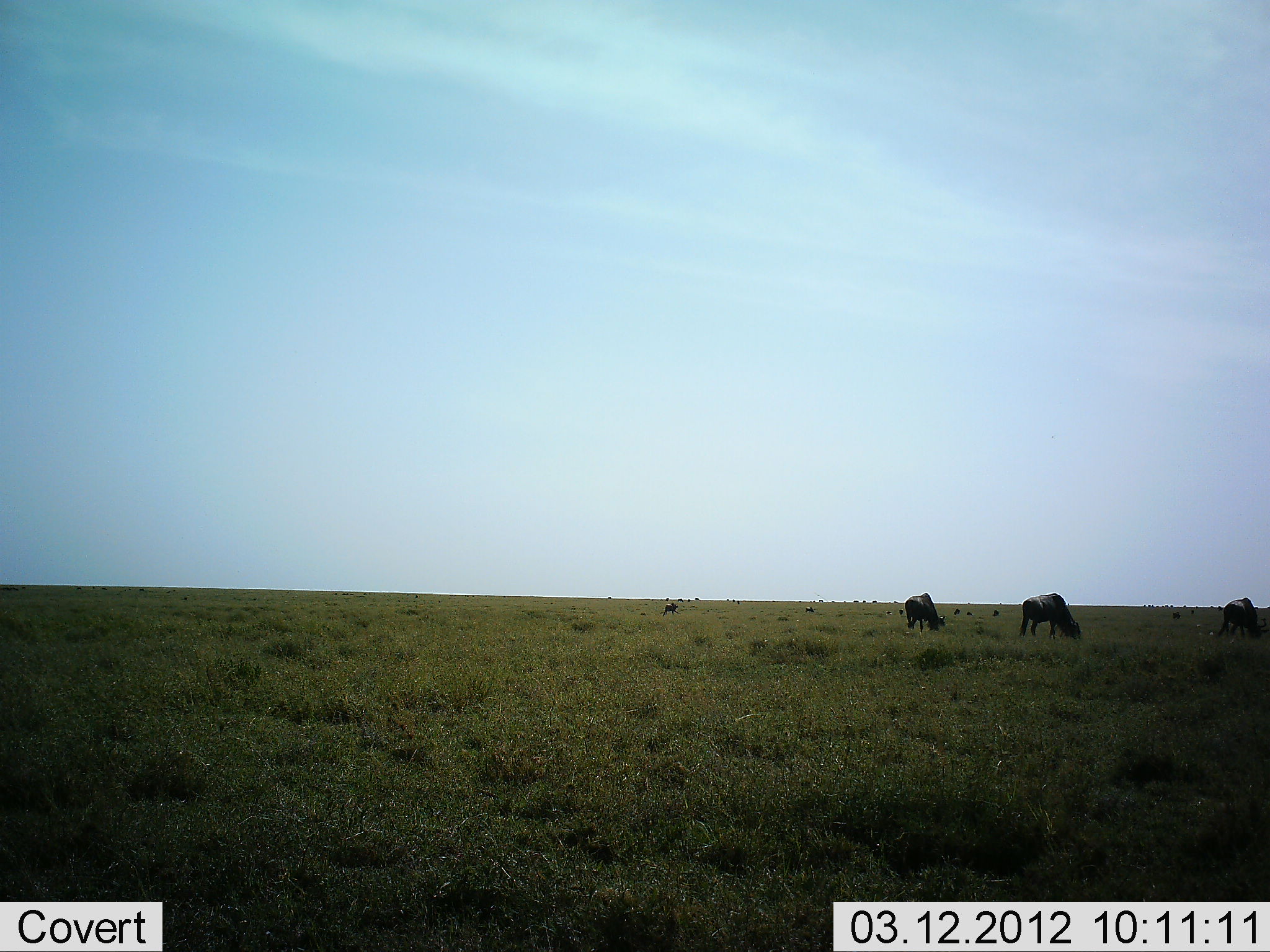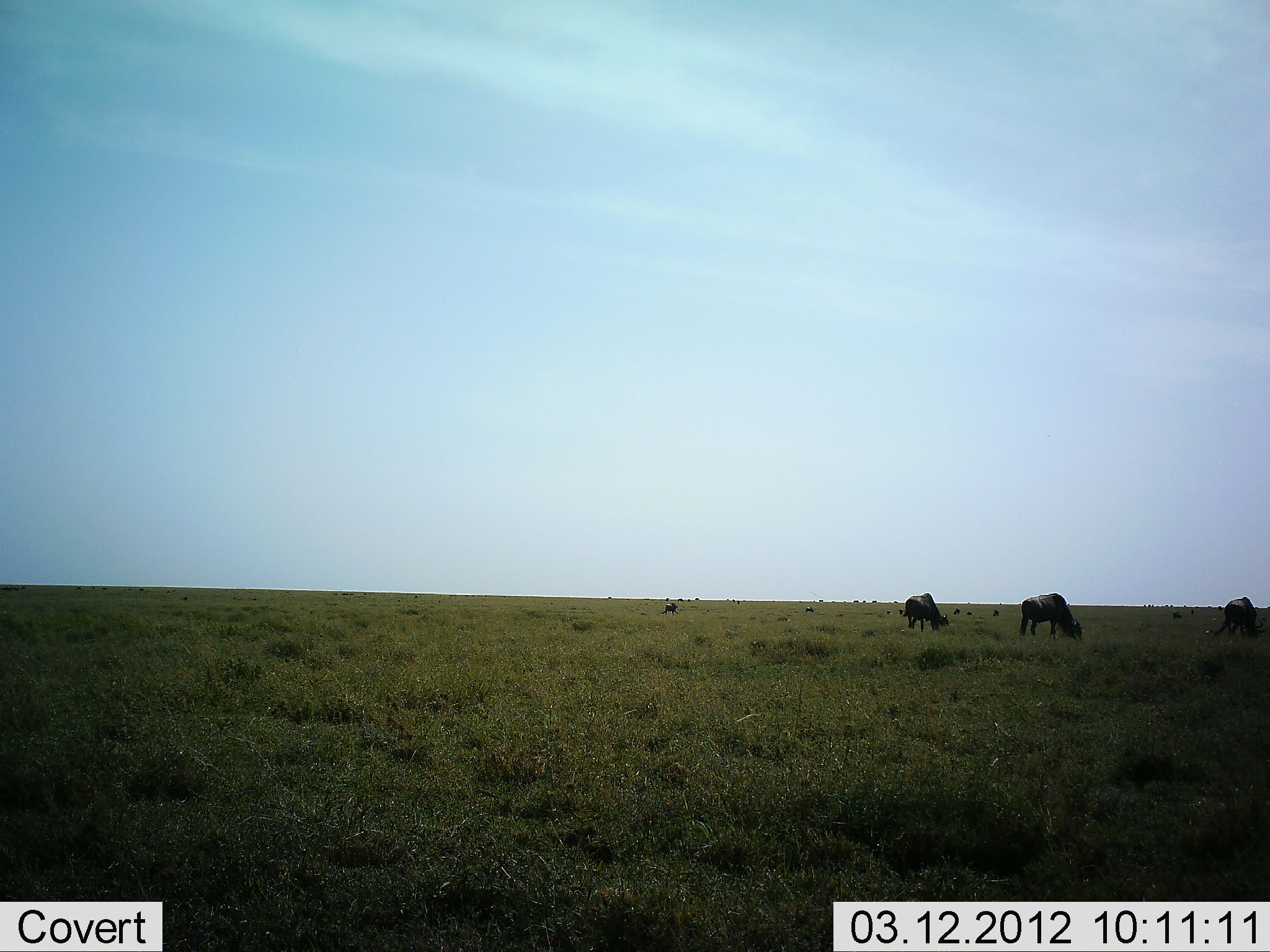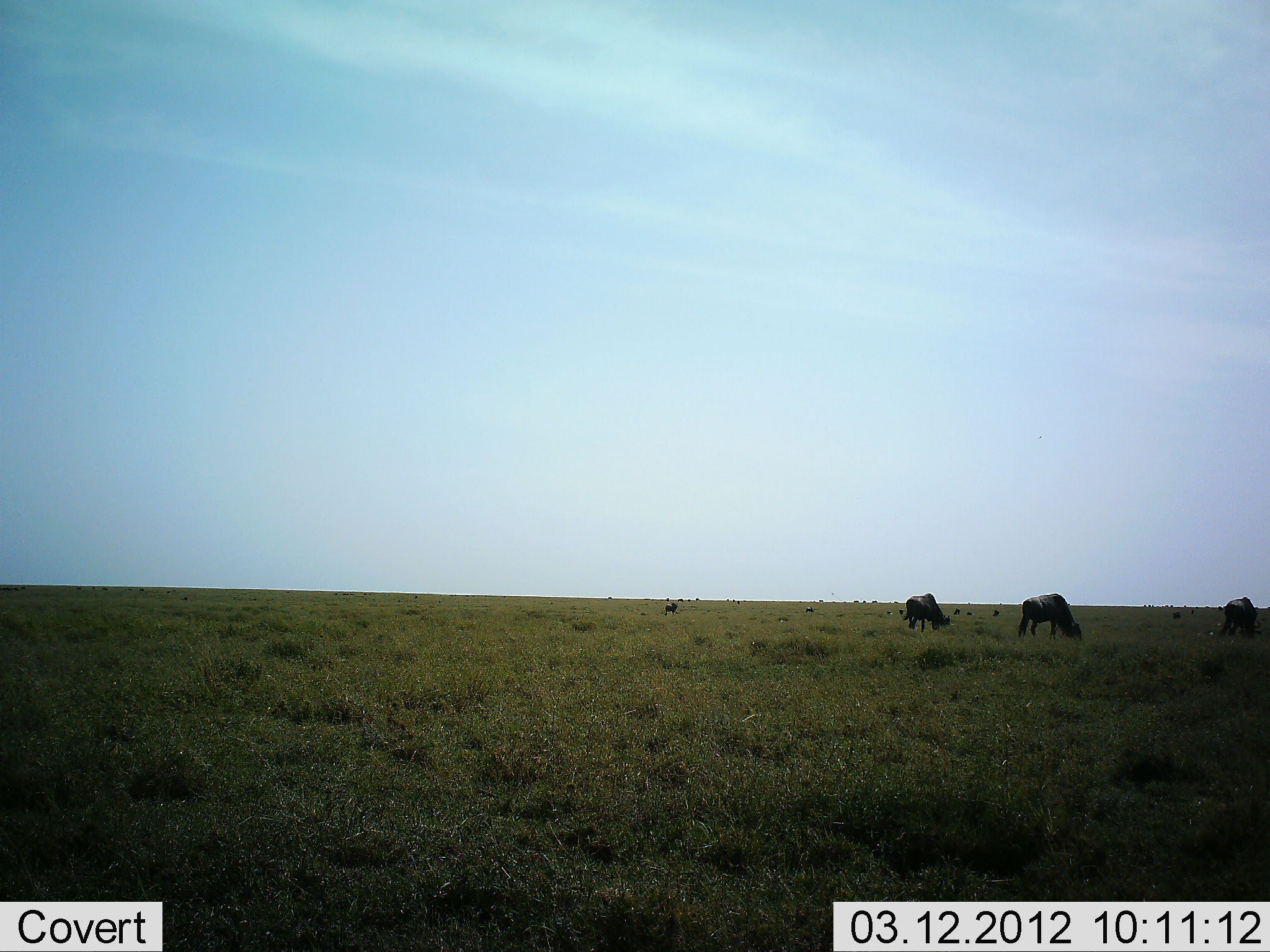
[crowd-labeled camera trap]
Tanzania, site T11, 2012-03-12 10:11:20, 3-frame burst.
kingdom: Animalia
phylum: Chordata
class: Mammalia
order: Artiodactyla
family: Bovidae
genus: Connochaetes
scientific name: Connochaetes taurinus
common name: blue wildebeest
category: wildebeest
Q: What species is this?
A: Wildebeest (blue wildebeest) (Connochaetes taurinus).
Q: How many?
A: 3.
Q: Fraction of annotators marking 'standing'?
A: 20%.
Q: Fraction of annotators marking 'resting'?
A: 0%.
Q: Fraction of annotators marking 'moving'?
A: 0%.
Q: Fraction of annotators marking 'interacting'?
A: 0%.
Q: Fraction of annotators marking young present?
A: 0%.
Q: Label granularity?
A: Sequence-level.